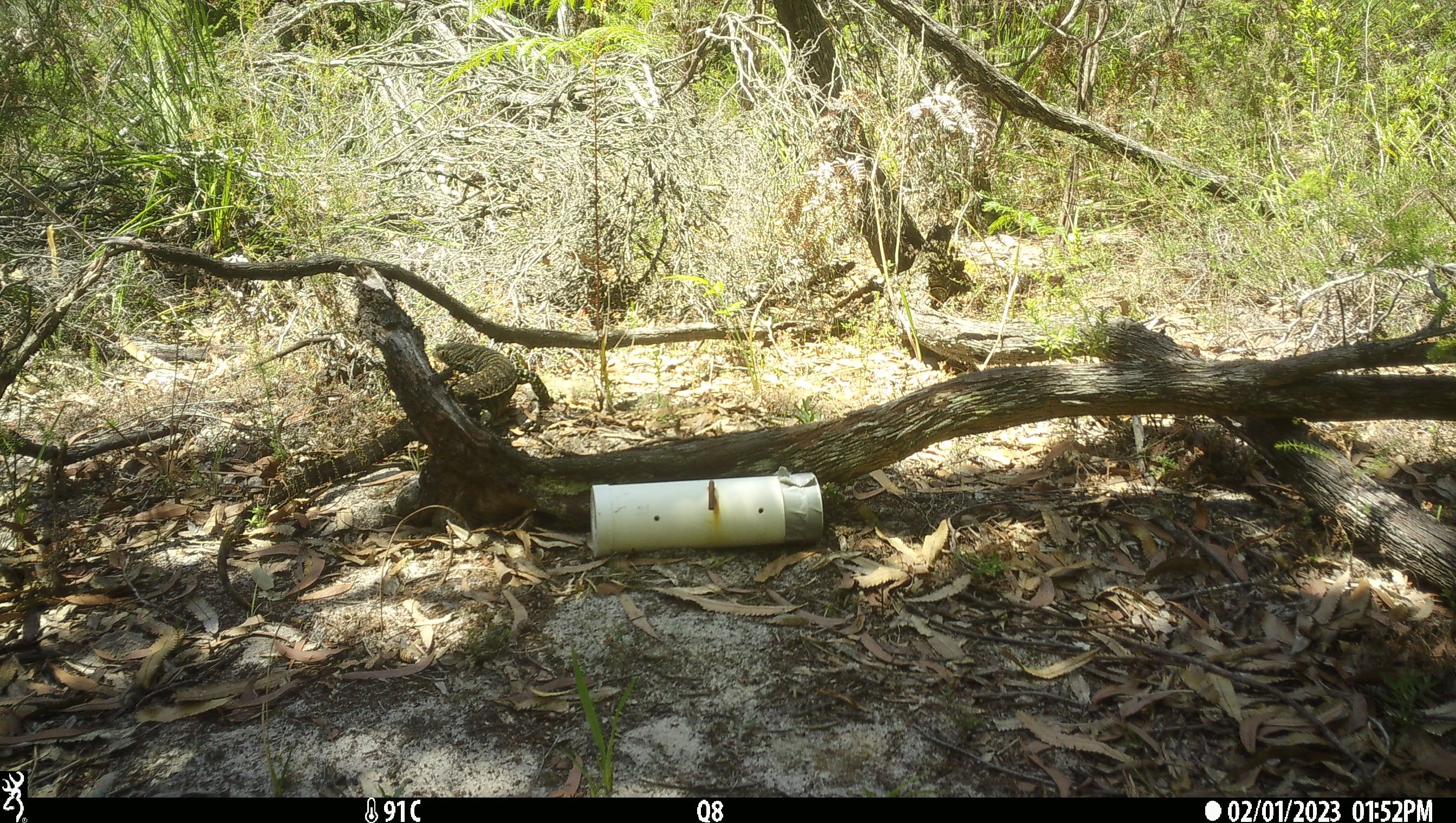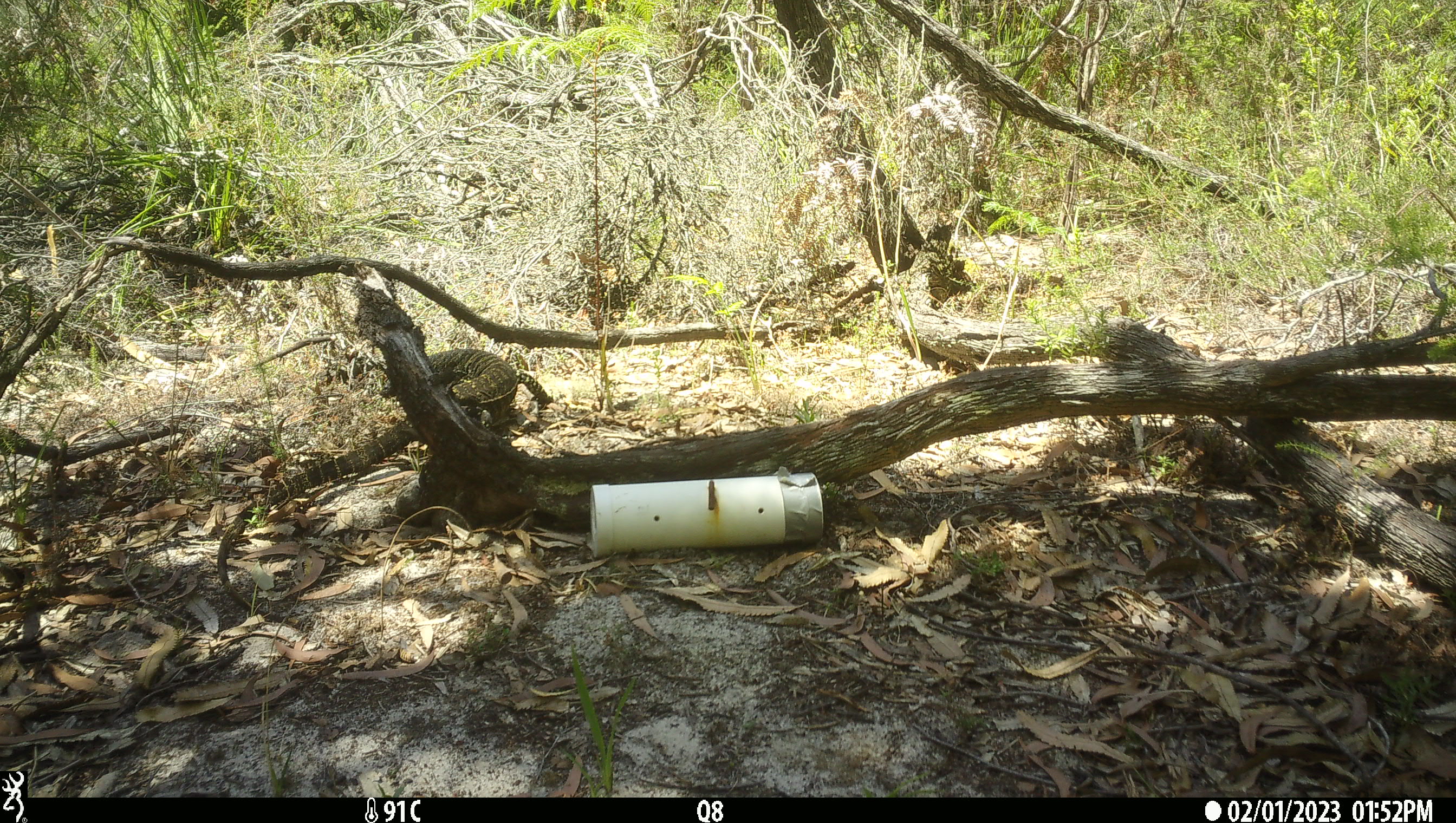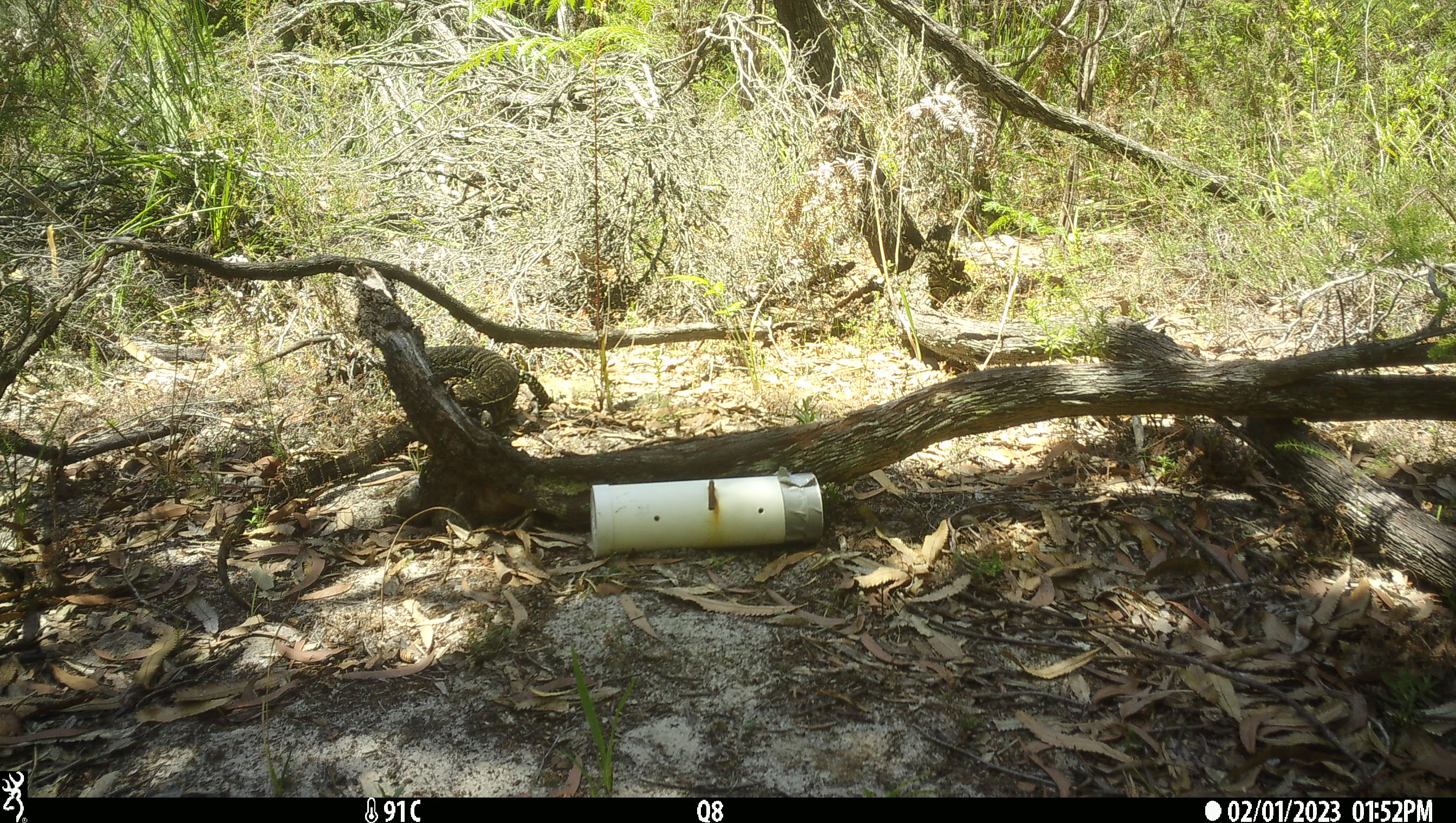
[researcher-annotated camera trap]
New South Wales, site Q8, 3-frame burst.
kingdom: Animalia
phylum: Chordata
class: Reptilia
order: Squamata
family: Varanidae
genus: Varanus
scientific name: Varanus varius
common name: lace monitor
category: goanna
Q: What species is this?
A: Goanna (lace monitor) (Varanus varius).